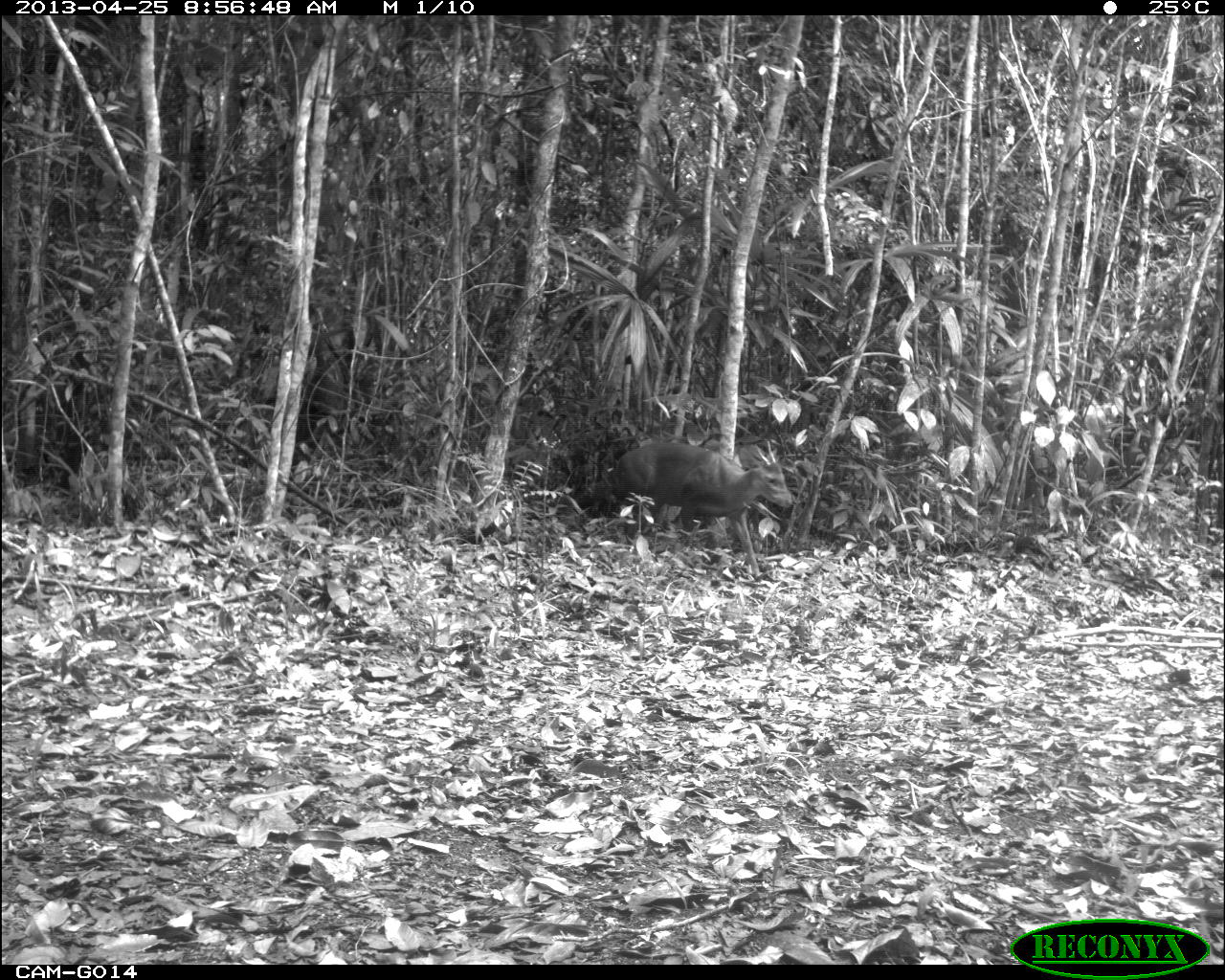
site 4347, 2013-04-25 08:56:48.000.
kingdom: Animalia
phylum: Chordata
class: Mammalia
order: Artiodactyla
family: Cervidae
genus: Mazama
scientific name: Mazama temama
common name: central american red brocket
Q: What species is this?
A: Mazama temama (central american red brocket).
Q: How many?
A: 1.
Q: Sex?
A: Male.